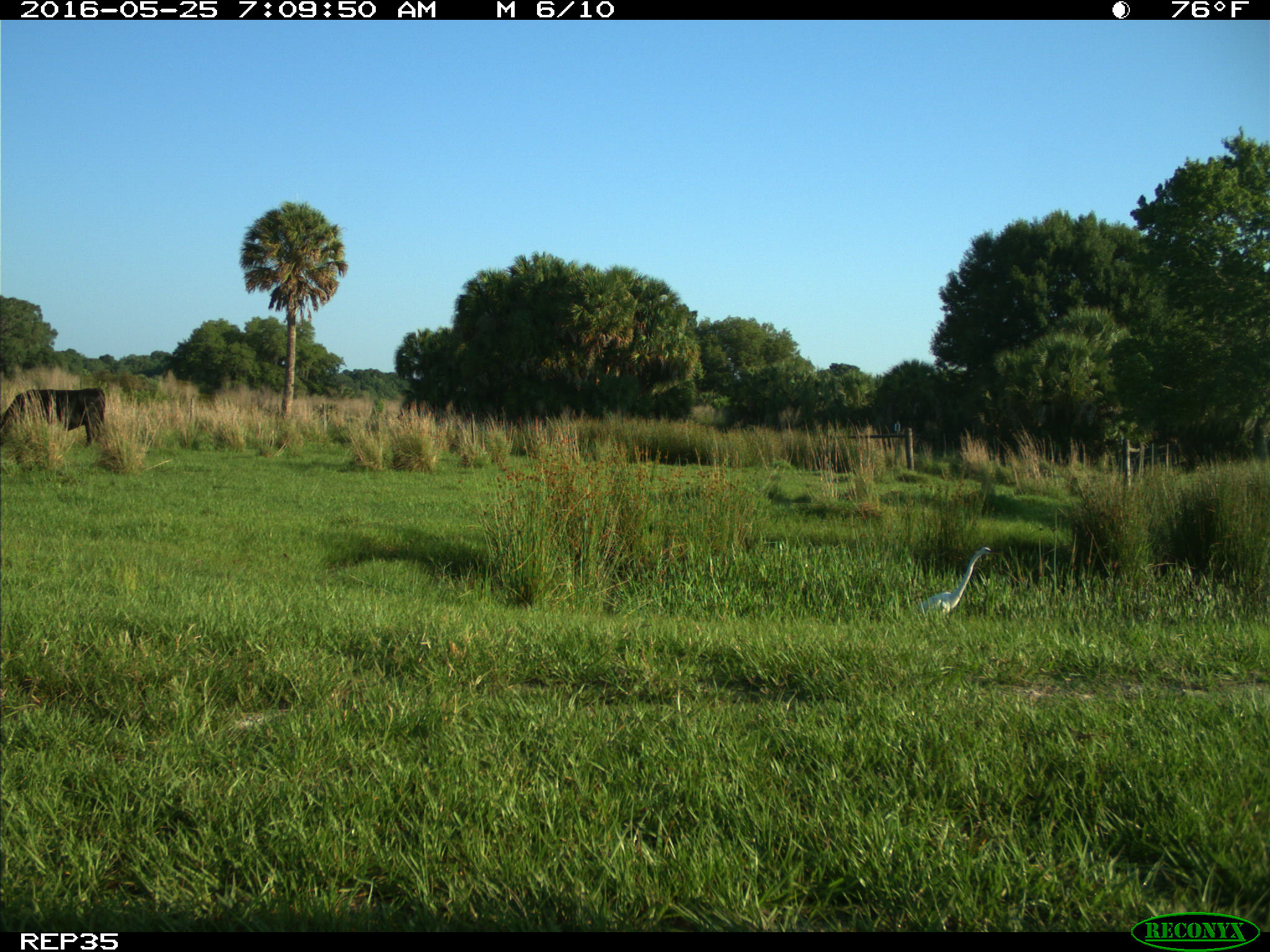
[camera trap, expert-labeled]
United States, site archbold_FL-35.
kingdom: Animalia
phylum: Chordata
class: Mammalia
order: Artiodactyla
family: Bovidae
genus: Bos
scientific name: Bos taurus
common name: domestic cow